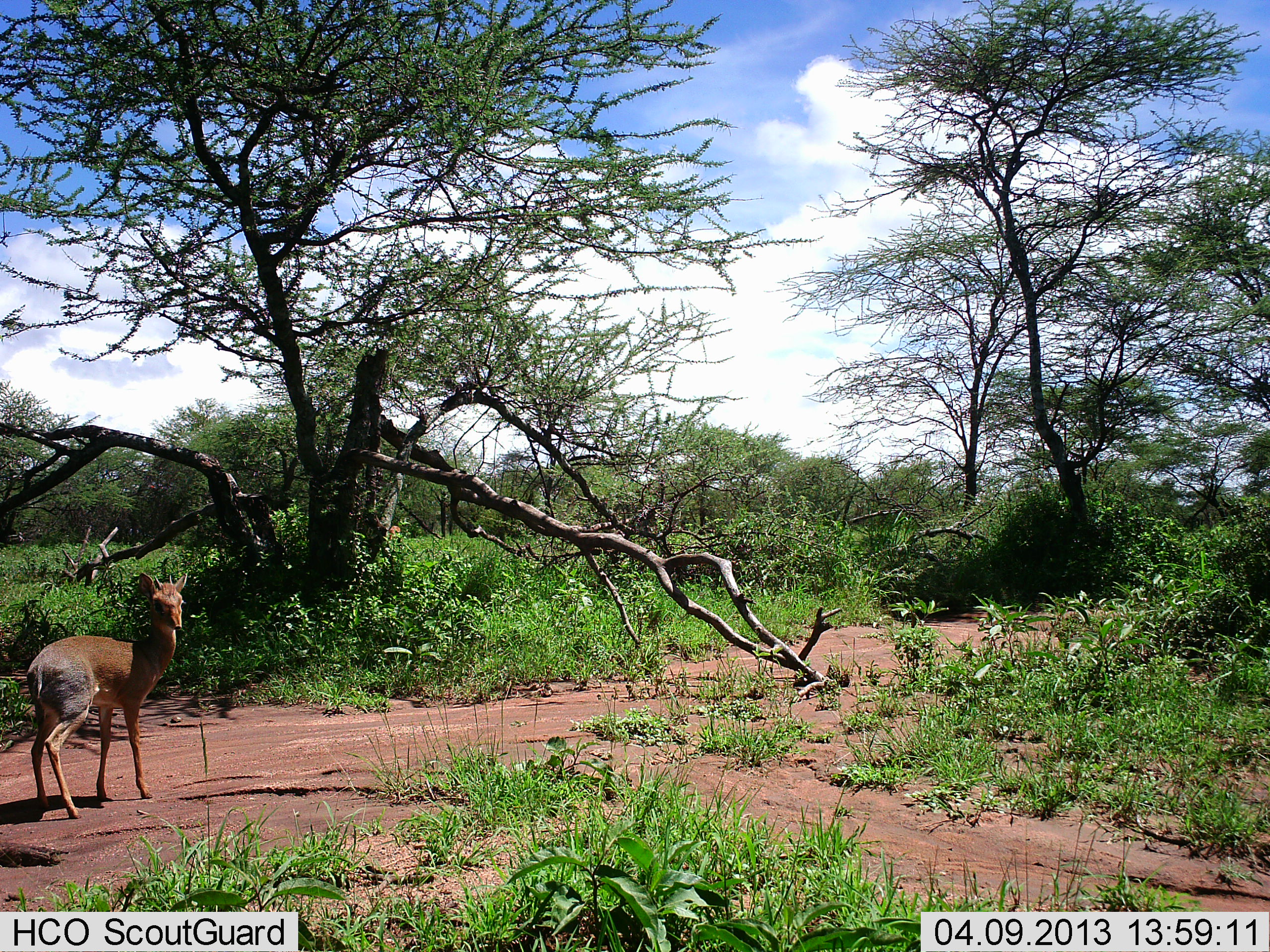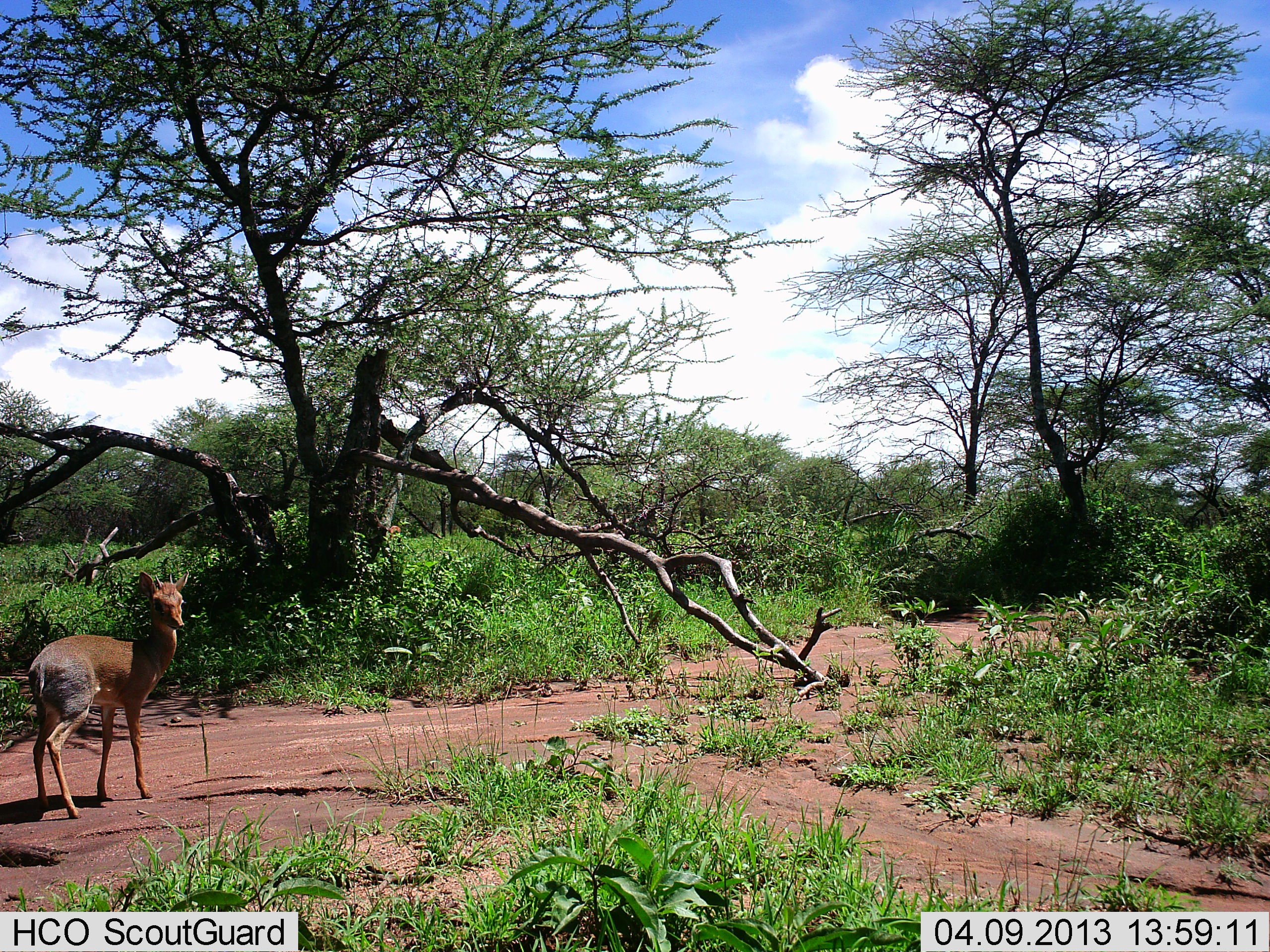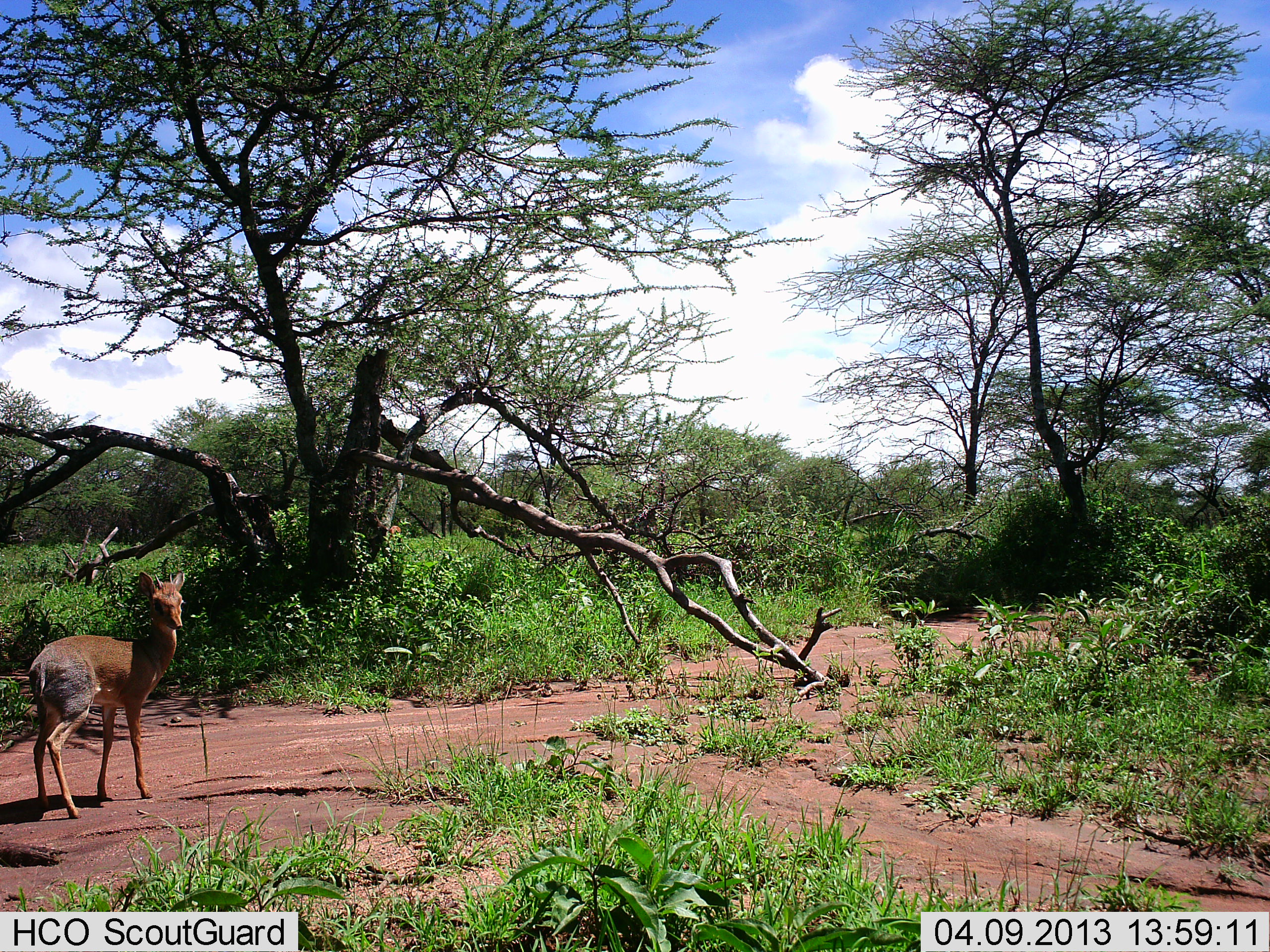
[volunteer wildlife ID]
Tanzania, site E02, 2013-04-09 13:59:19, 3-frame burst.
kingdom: Animalia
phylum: Chordata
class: Mammalia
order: Artiodactyla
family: Bovidae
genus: Madoqua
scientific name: Madoqua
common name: dikdik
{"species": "dikdik (Madoqua)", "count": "1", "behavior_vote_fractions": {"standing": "100%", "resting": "0%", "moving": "0%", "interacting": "0%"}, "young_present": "0%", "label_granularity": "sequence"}